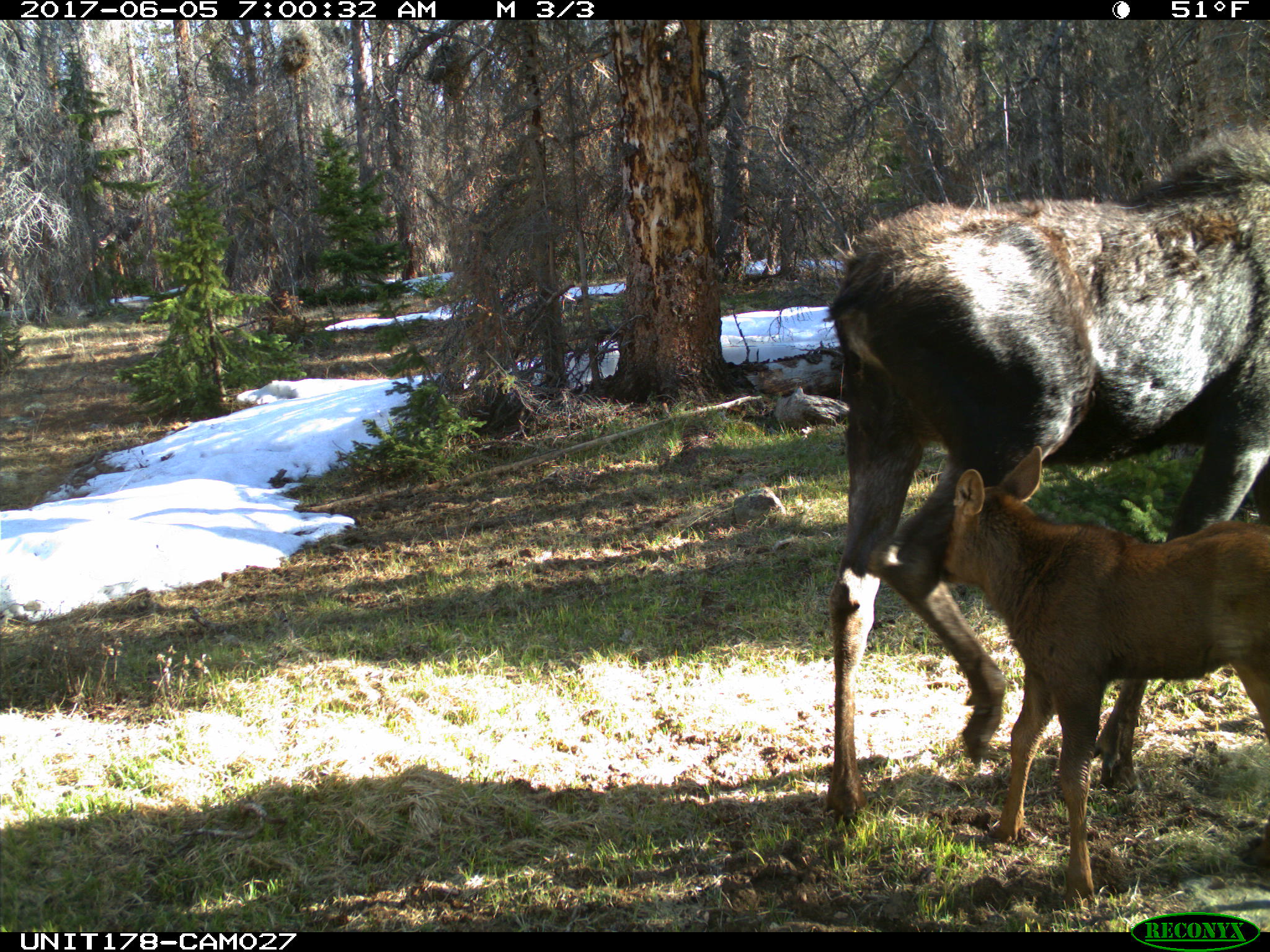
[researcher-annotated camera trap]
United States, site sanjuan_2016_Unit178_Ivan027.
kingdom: Animalia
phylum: Chordata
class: Mammalia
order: Artiodactyla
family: Cervidae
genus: Alces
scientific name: Alces alces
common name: moose